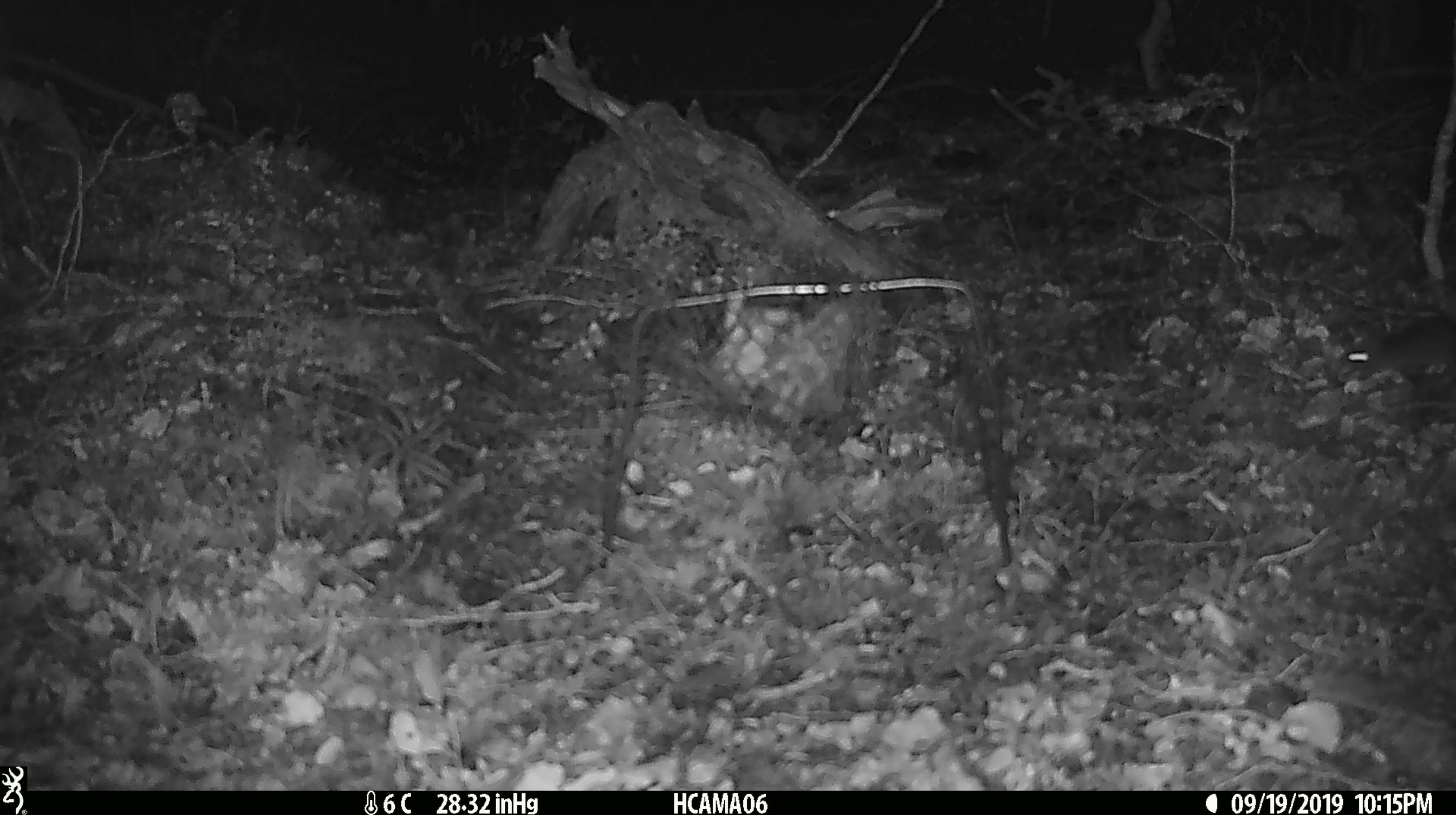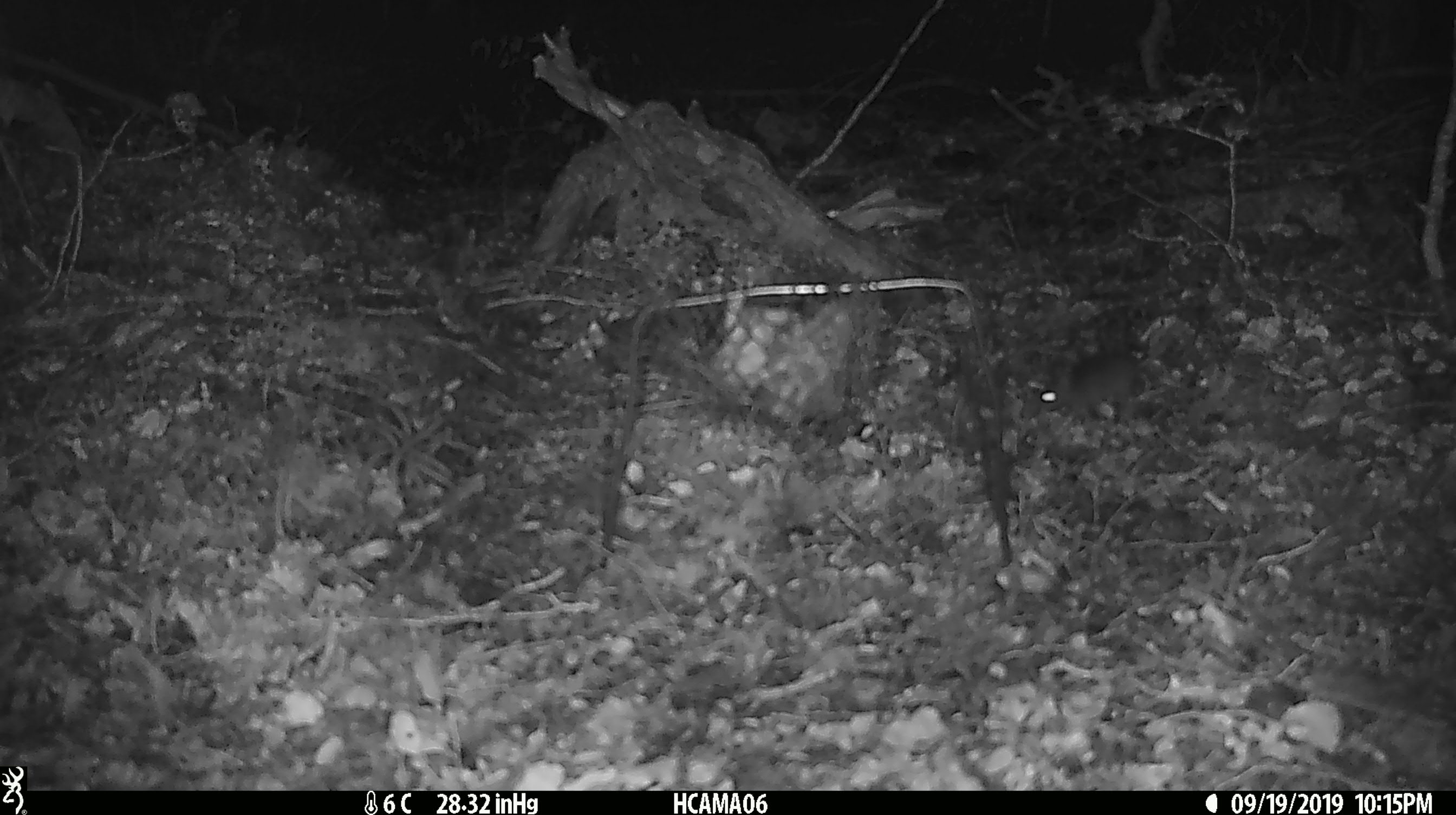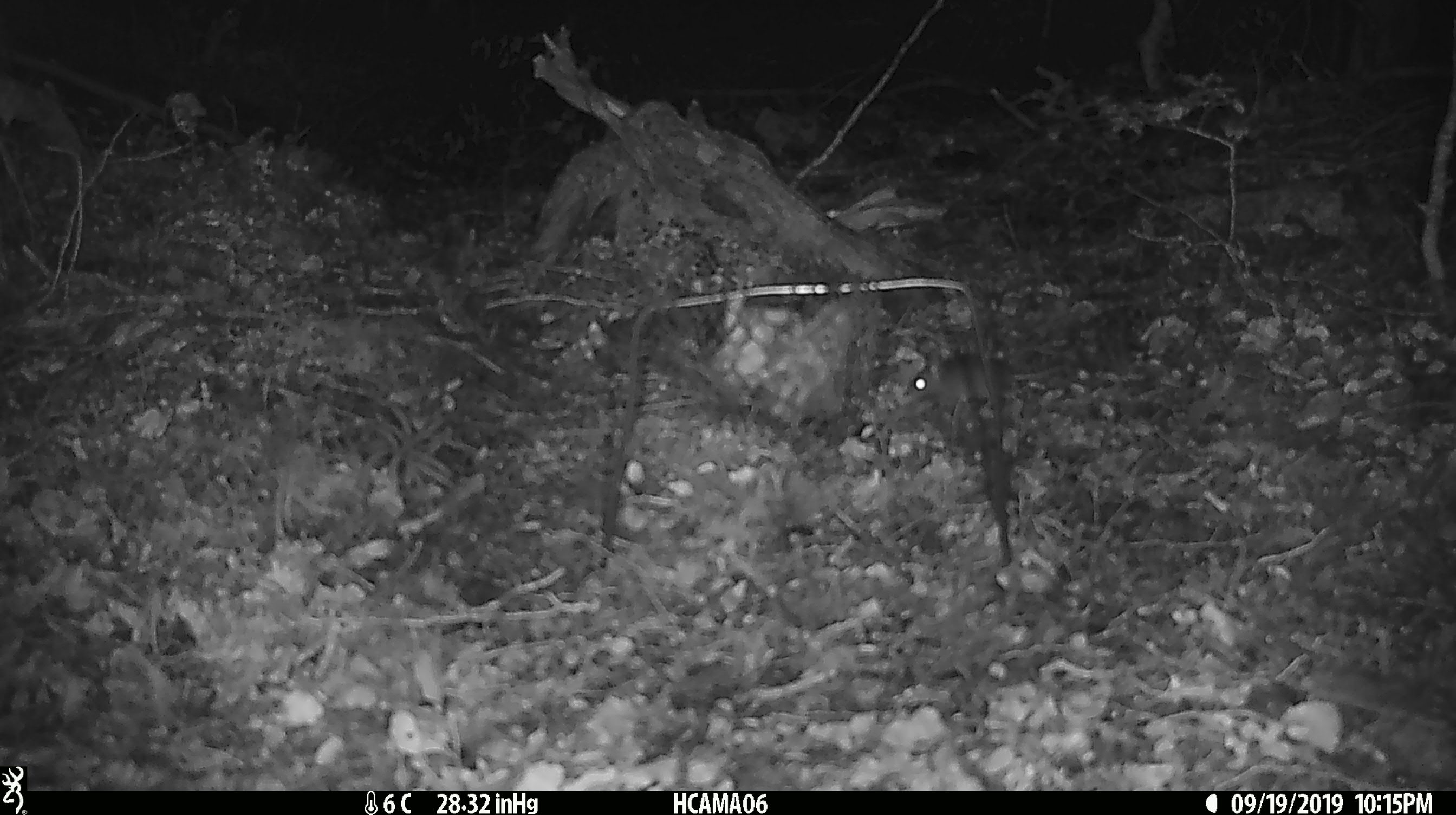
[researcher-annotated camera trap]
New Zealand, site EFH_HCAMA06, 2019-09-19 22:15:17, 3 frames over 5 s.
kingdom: Animalia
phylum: Chordata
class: Mammalia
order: Rodentia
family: Muridae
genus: Mus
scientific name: Mus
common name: mouse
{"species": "mouse (Mus)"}